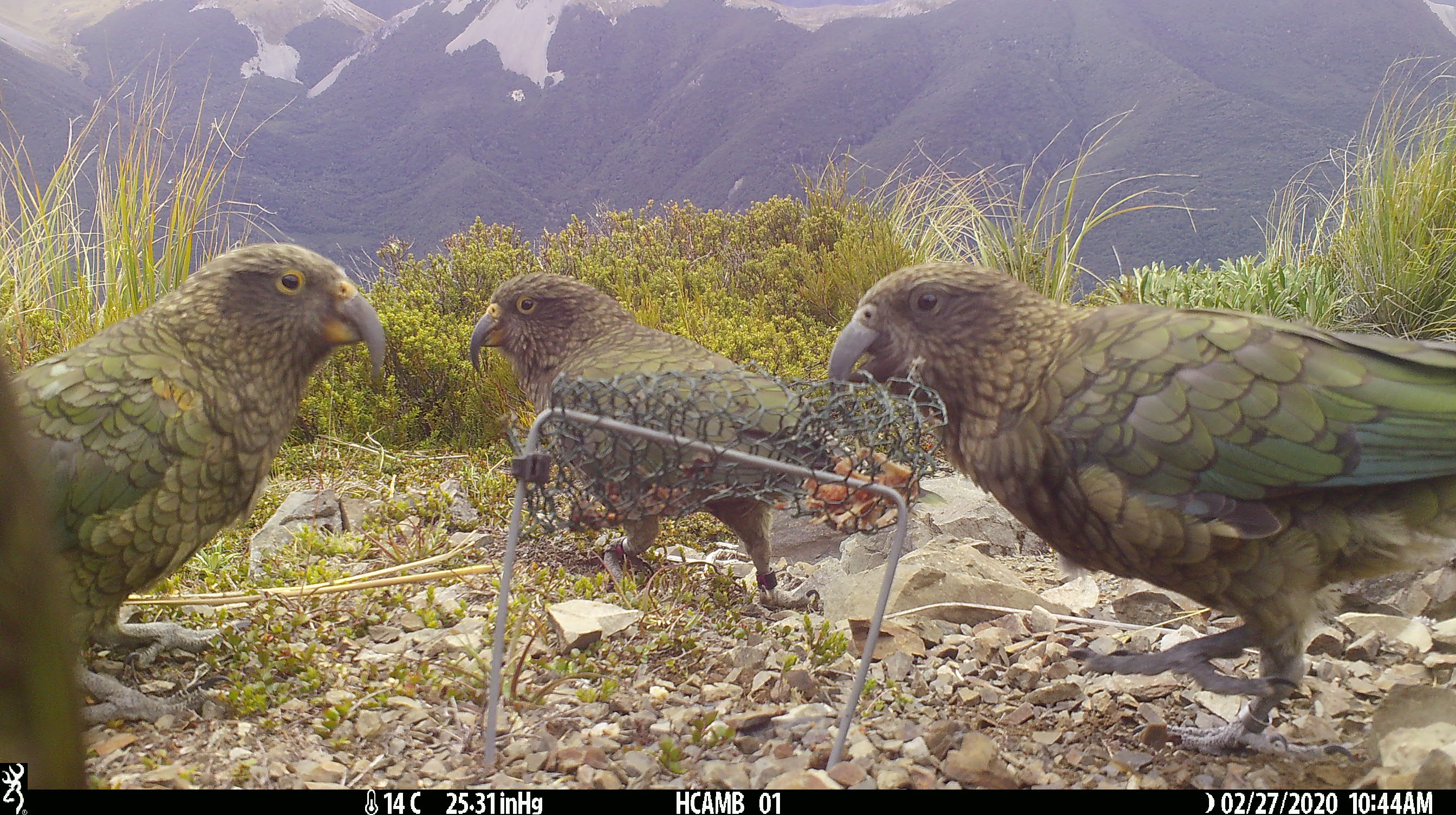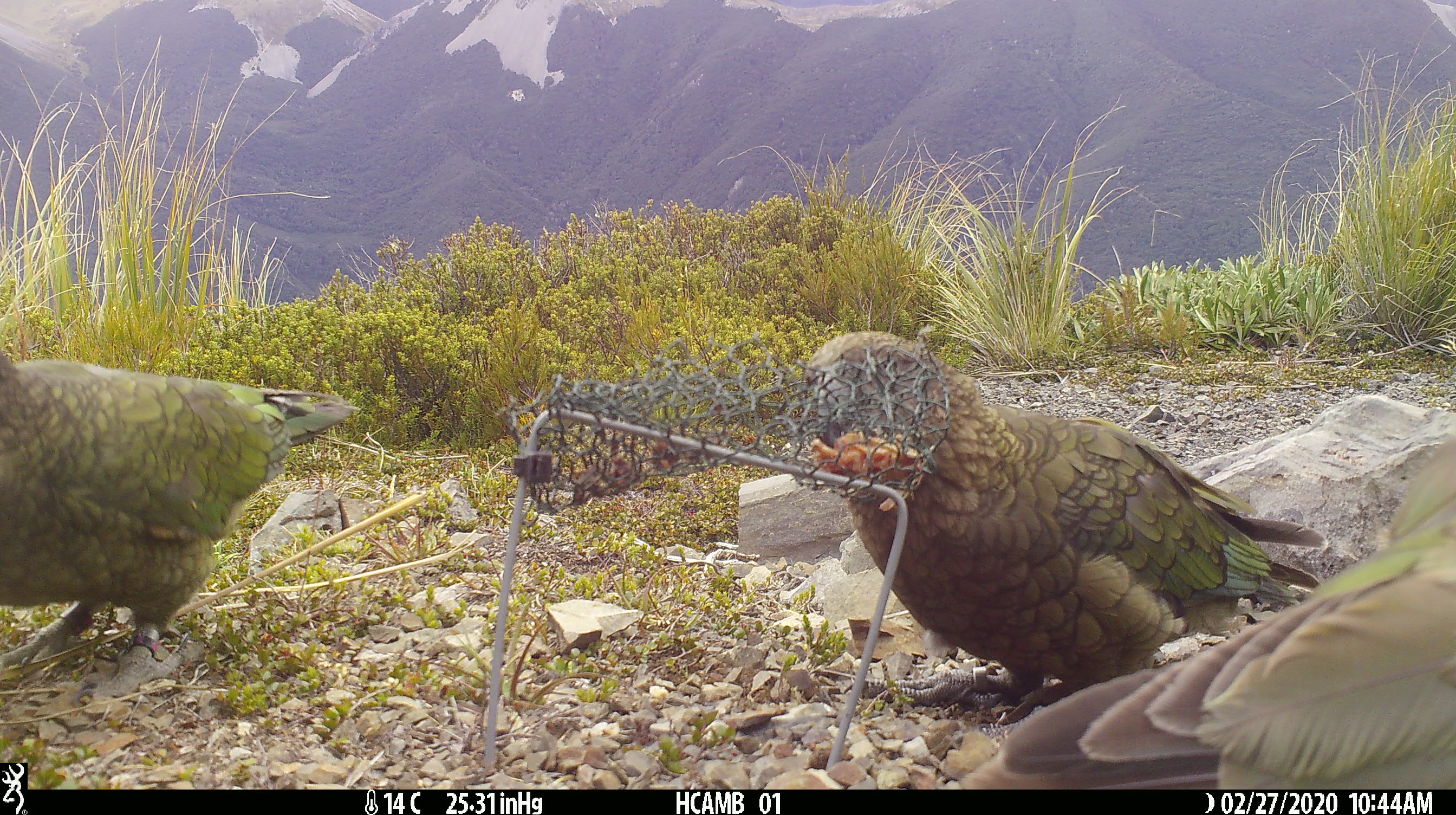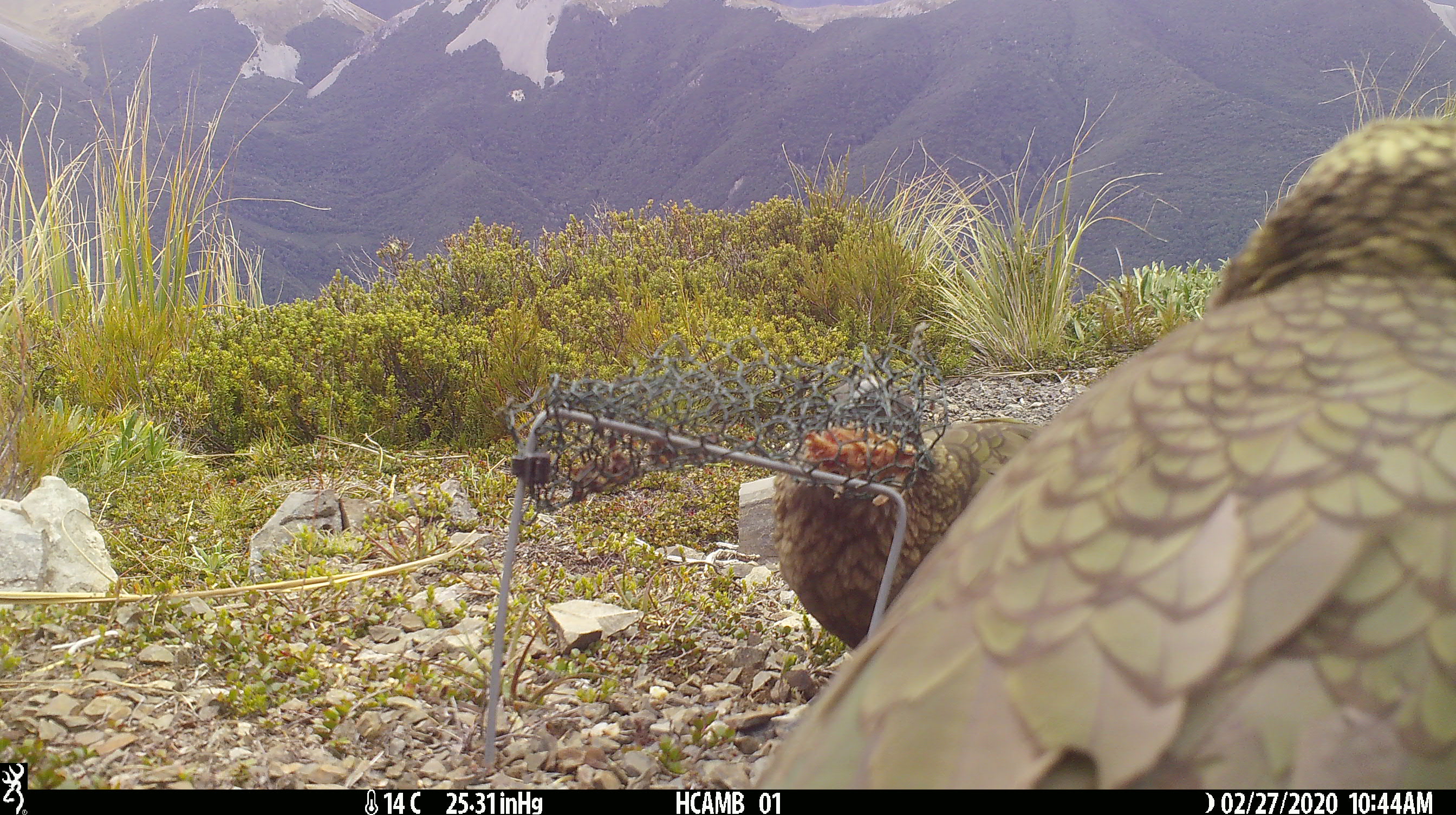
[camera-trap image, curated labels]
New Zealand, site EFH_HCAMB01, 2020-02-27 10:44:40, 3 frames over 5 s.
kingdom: Animalia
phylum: Chordata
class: Aves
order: Psittaciformes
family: Strigopidae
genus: Nestor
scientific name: Nestor notabilis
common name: kea